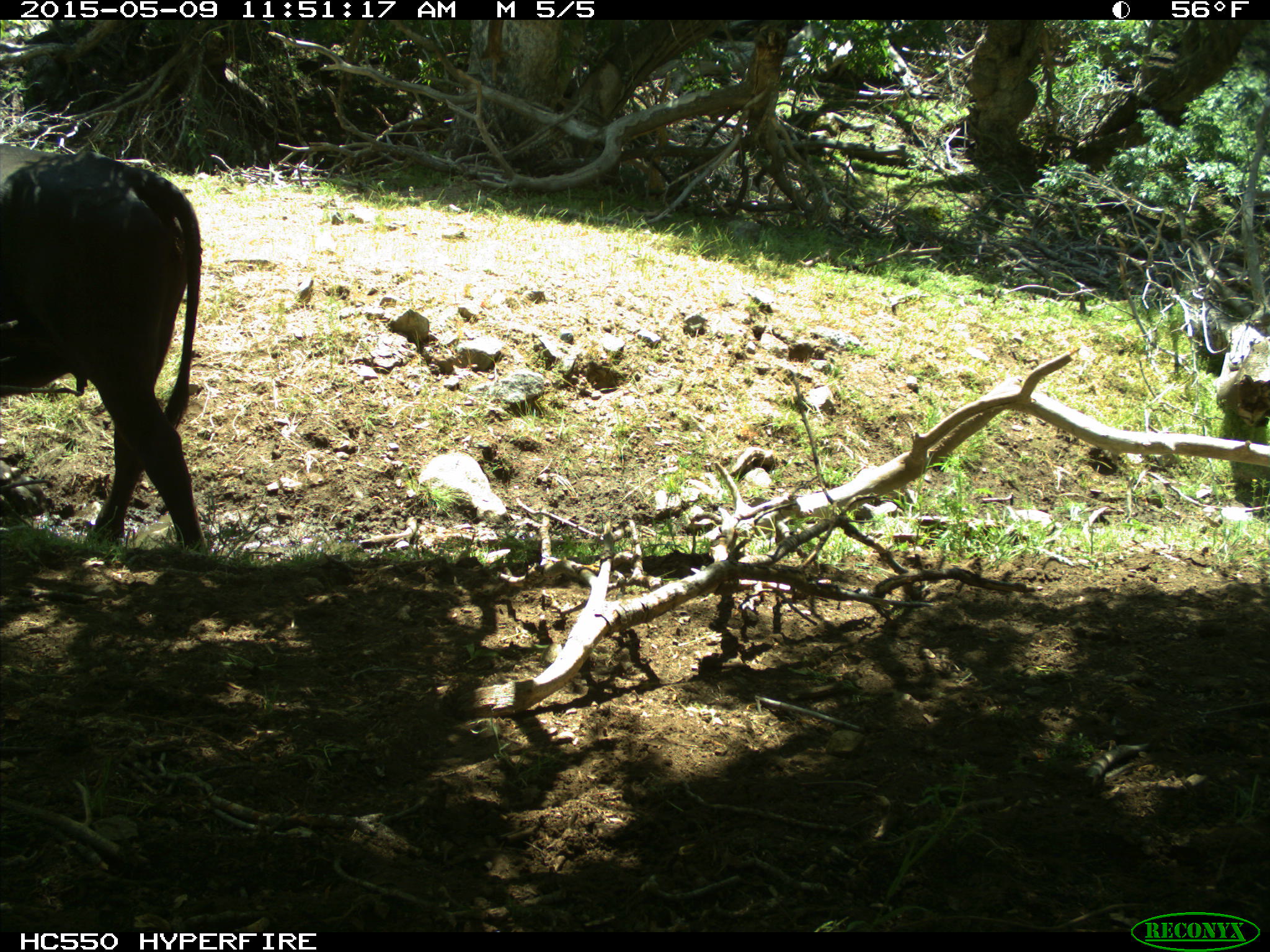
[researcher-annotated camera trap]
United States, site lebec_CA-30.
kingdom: Animalia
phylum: Chordata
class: Mammalia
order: Artiodactyla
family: Bovidae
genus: Bos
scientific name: Bos taurus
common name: domestic cow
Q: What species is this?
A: Bos taurus (domestic cow).